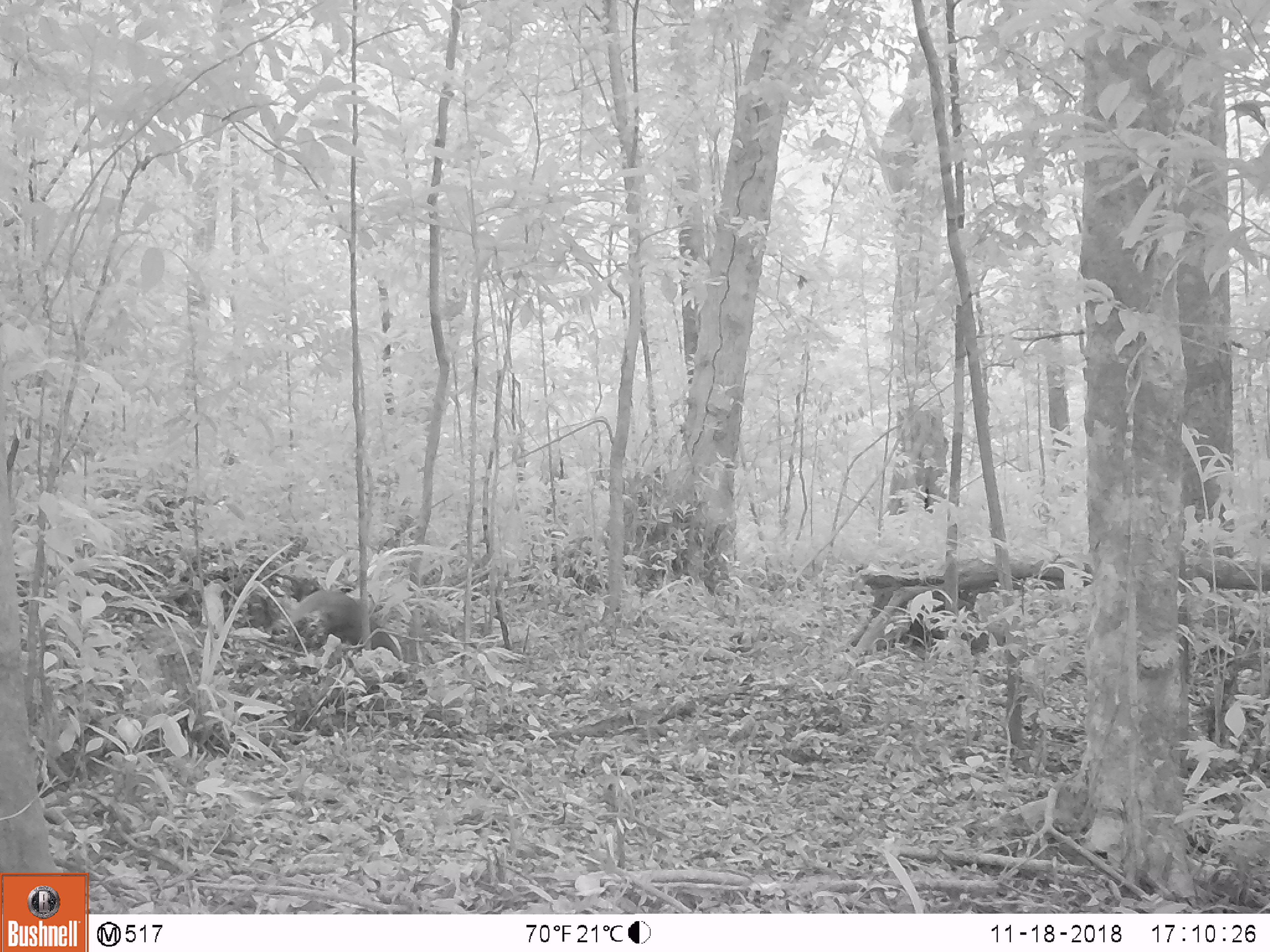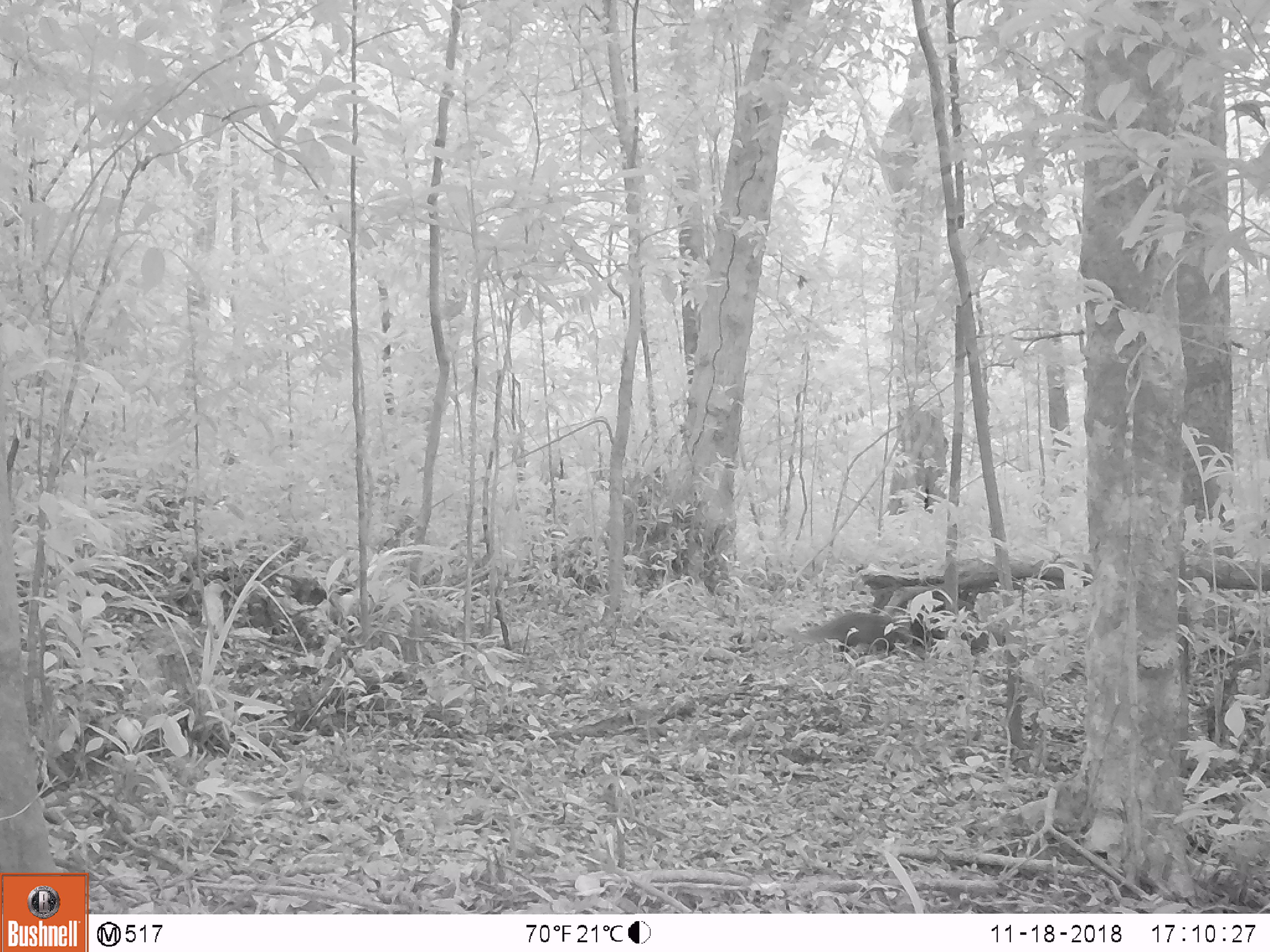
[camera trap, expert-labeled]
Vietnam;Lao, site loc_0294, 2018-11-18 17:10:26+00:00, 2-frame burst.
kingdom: Animalia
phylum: Chordata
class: Mammalia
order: Carnivora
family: Herpestidae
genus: Urva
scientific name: Urva urva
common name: crab-eating mongoose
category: crab eating mongoose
Crab eating mongoose (crab-eating mongoose) (Urva urva). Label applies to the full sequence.